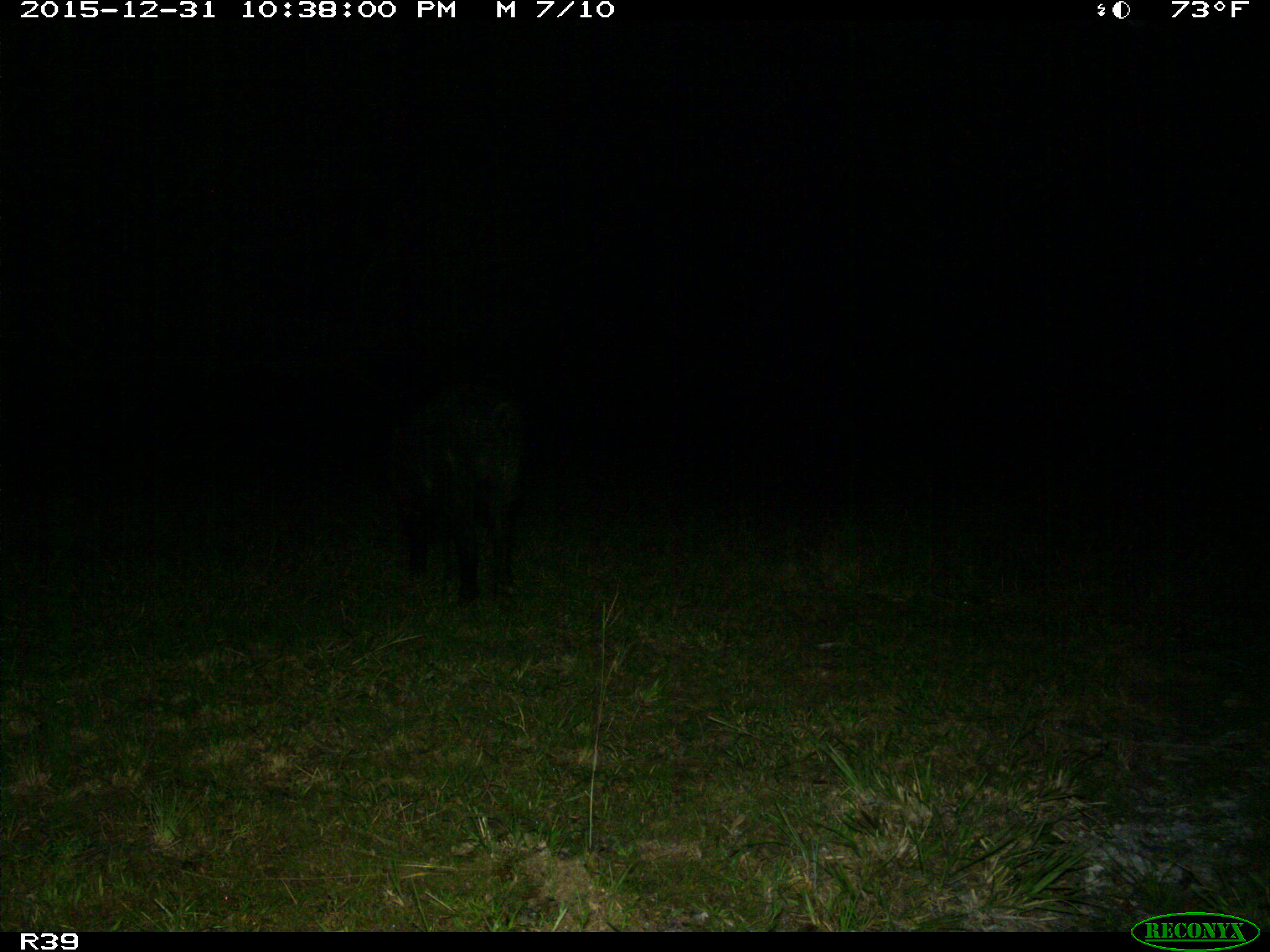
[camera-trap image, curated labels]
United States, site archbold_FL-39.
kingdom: Animalia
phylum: Chordata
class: Mammalia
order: Artiodactyla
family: Suidae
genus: Sus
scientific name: Sus scrofa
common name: wild boar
Sus scrofa (wild boar).